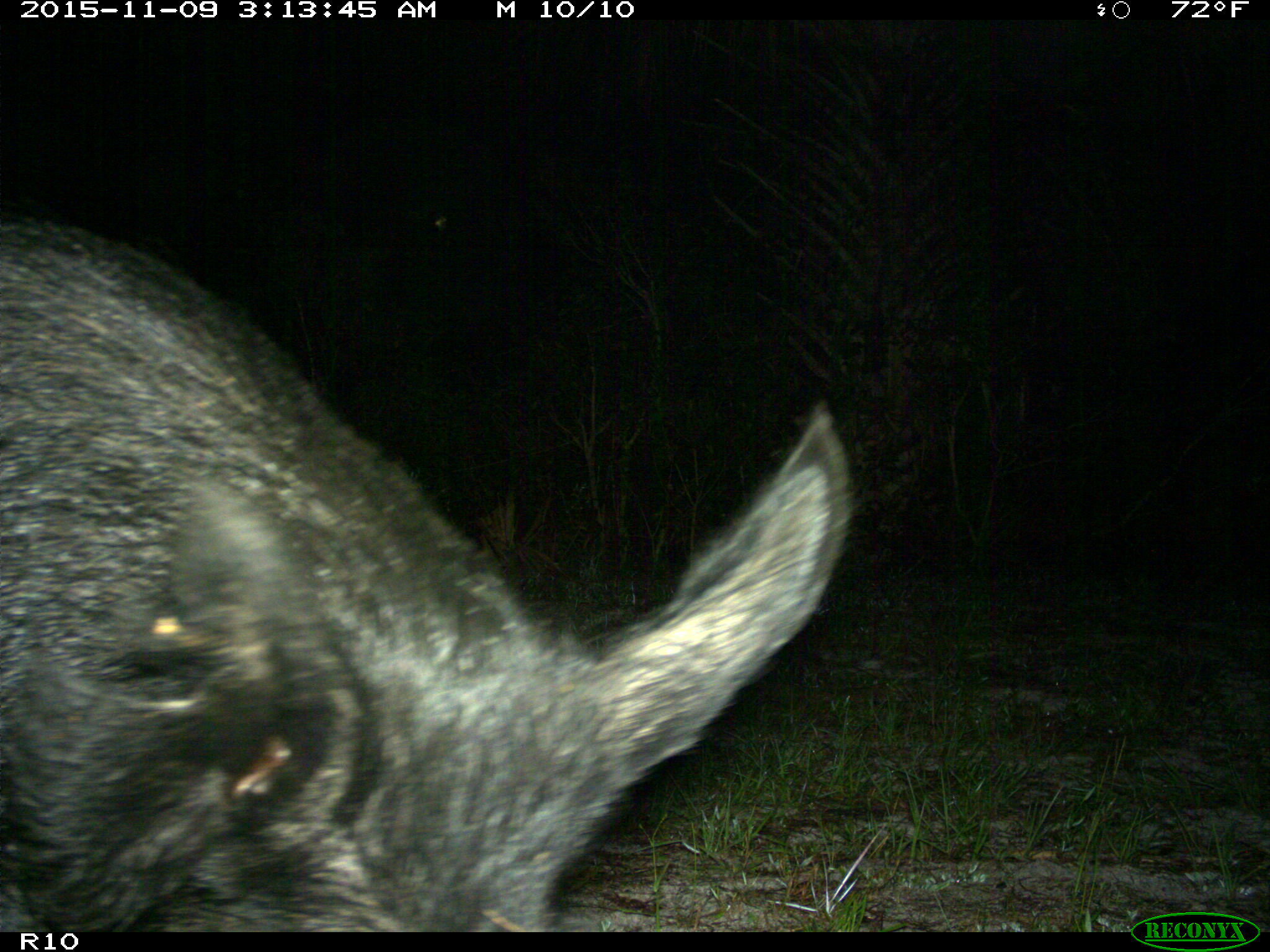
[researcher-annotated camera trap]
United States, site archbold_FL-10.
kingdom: Animalia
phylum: Chordata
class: Mammalia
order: Artiodactyla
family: Suidae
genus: Sus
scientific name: Sus scrofa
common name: wild boar